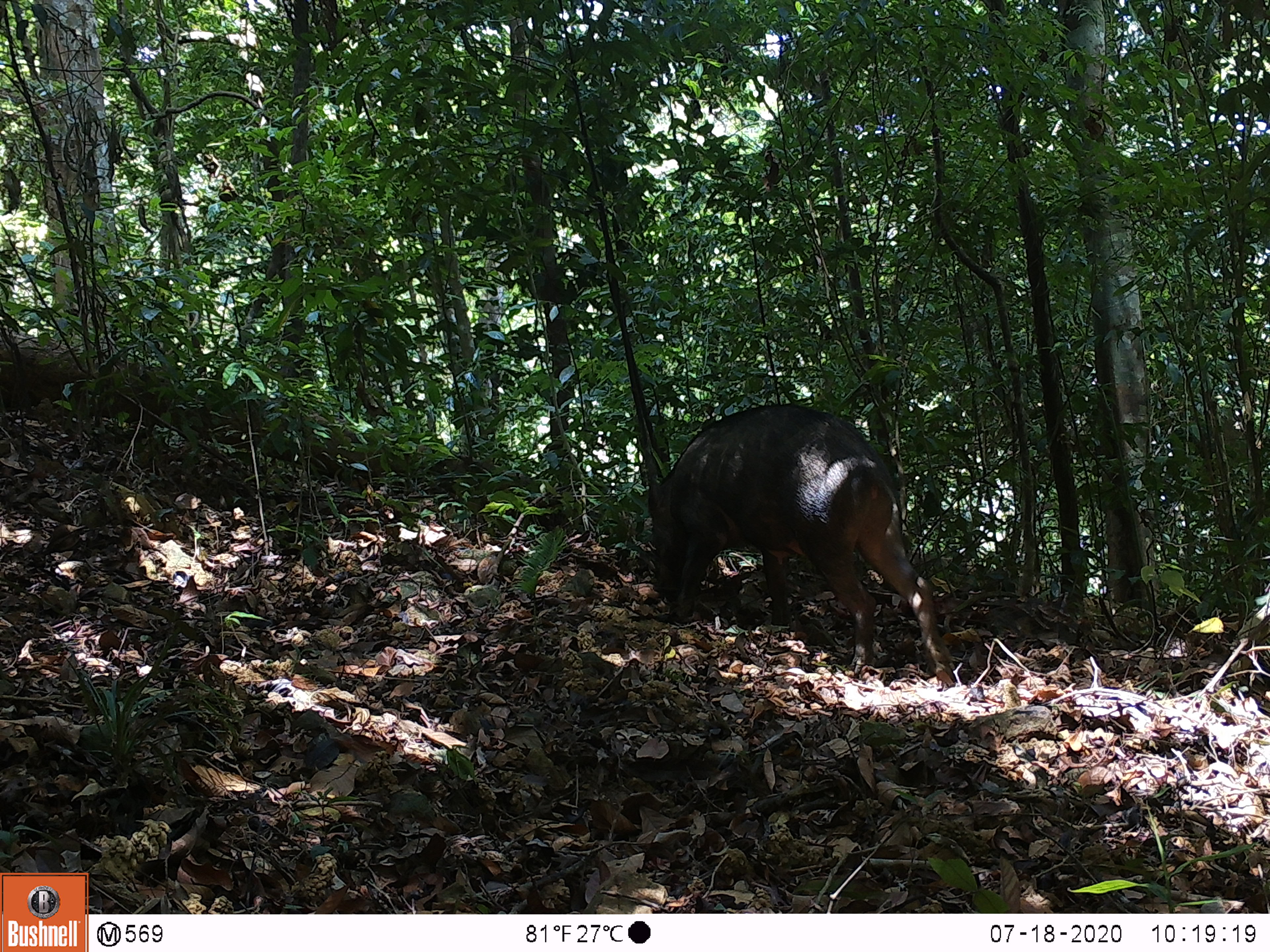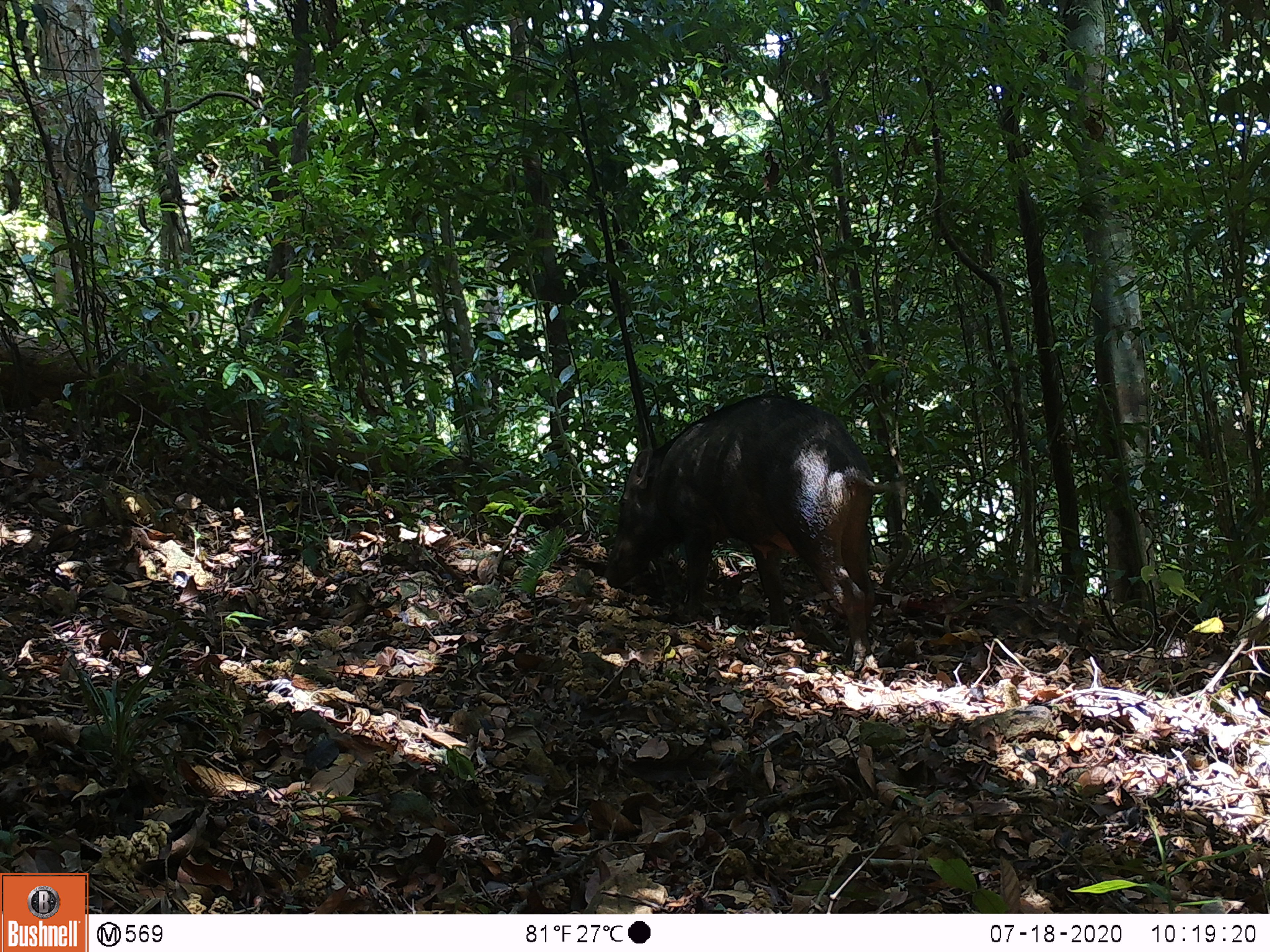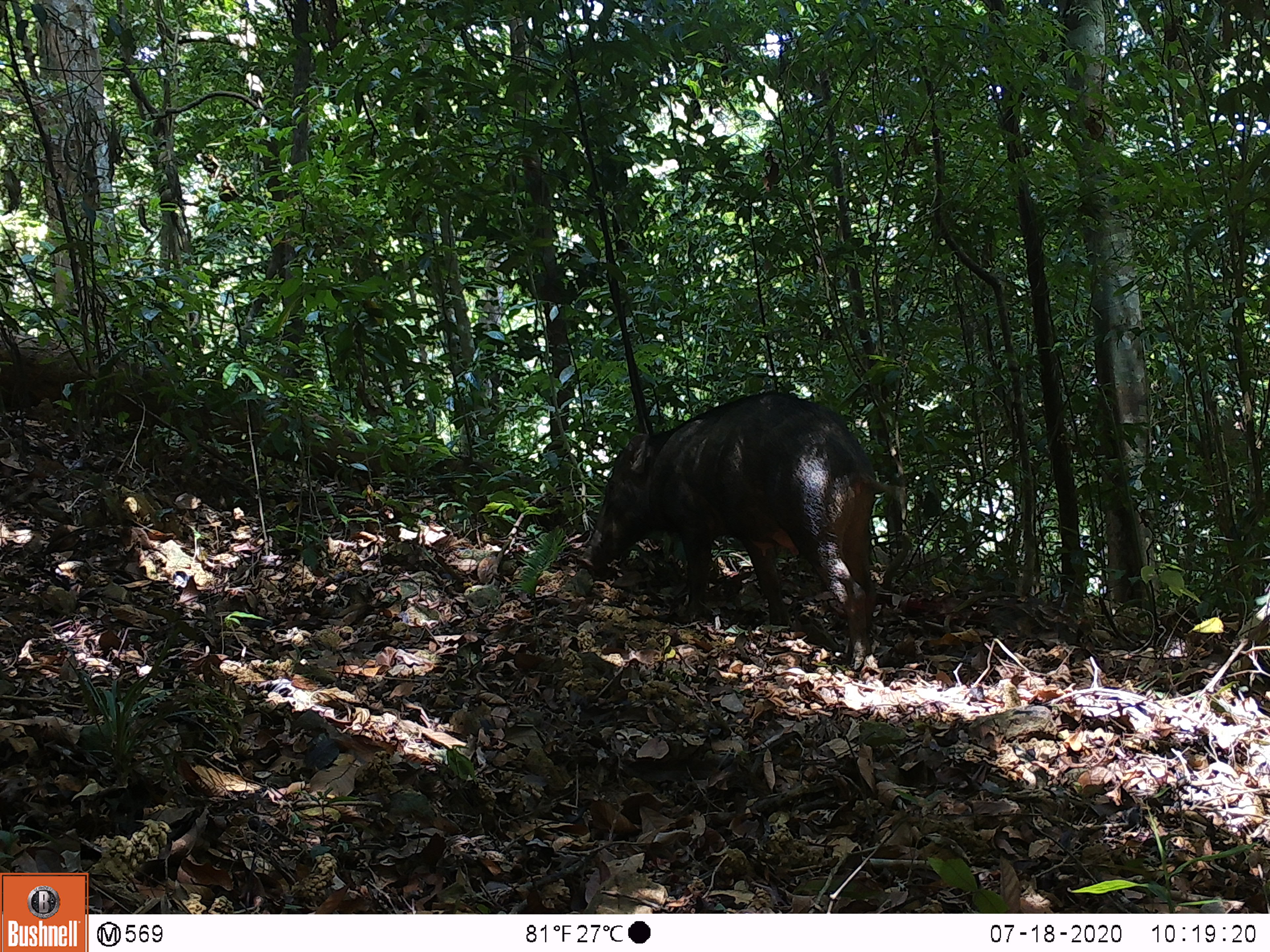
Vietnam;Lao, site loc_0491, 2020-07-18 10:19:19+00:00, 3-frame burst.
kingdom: Animalia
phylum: Chordata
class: Mammalia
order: Artiodactyla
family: Suidae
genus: Sus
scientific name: Sus scrofa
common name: eurasian wild pig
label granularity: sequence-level